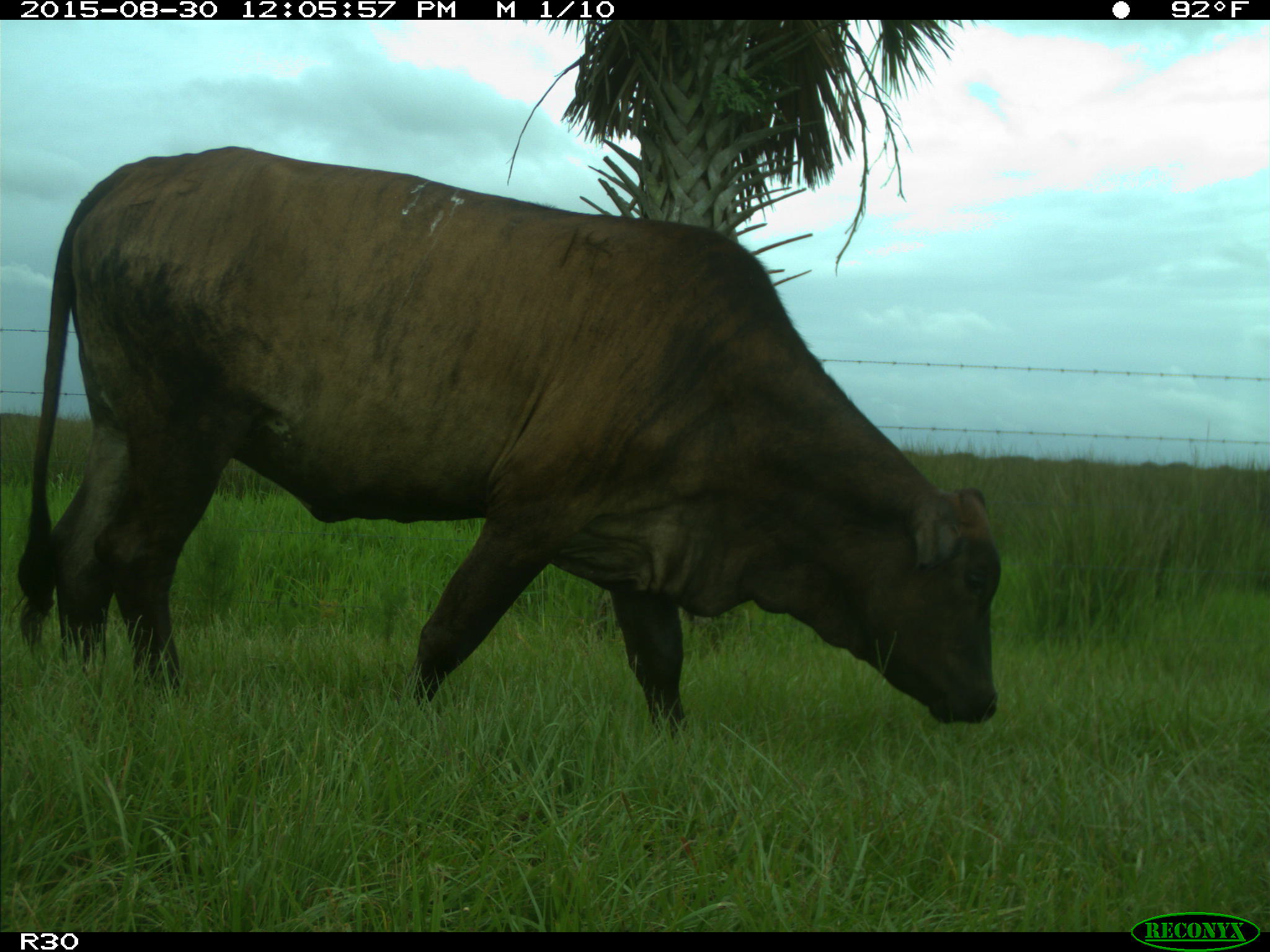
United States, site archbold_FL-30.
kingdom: Animalia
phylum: Chordata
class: Mammalia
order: Artiodactyla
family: Bovidae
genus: Bos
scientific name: Bos taurus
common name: domestic cow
Bos taurus (domestic cow).